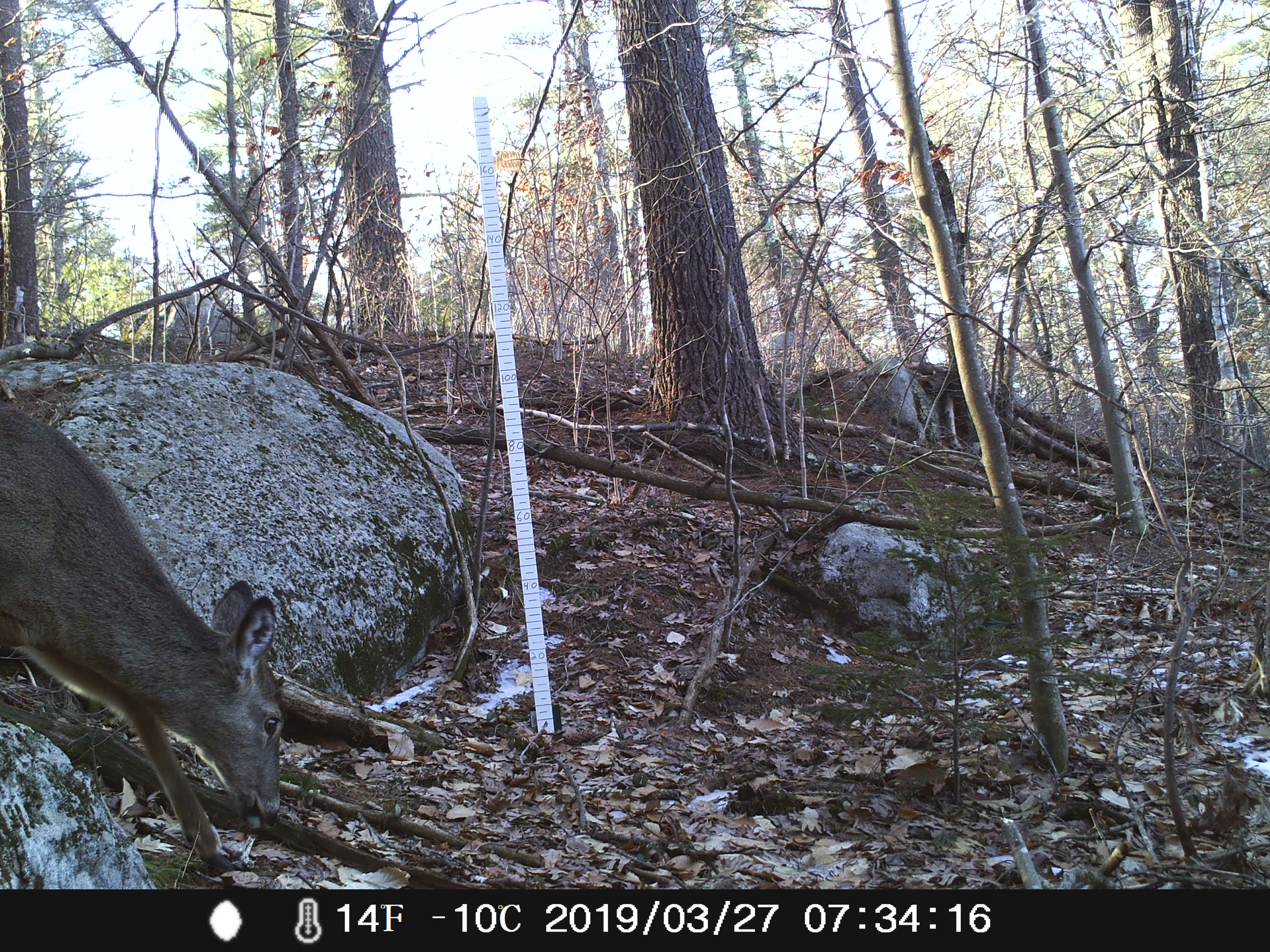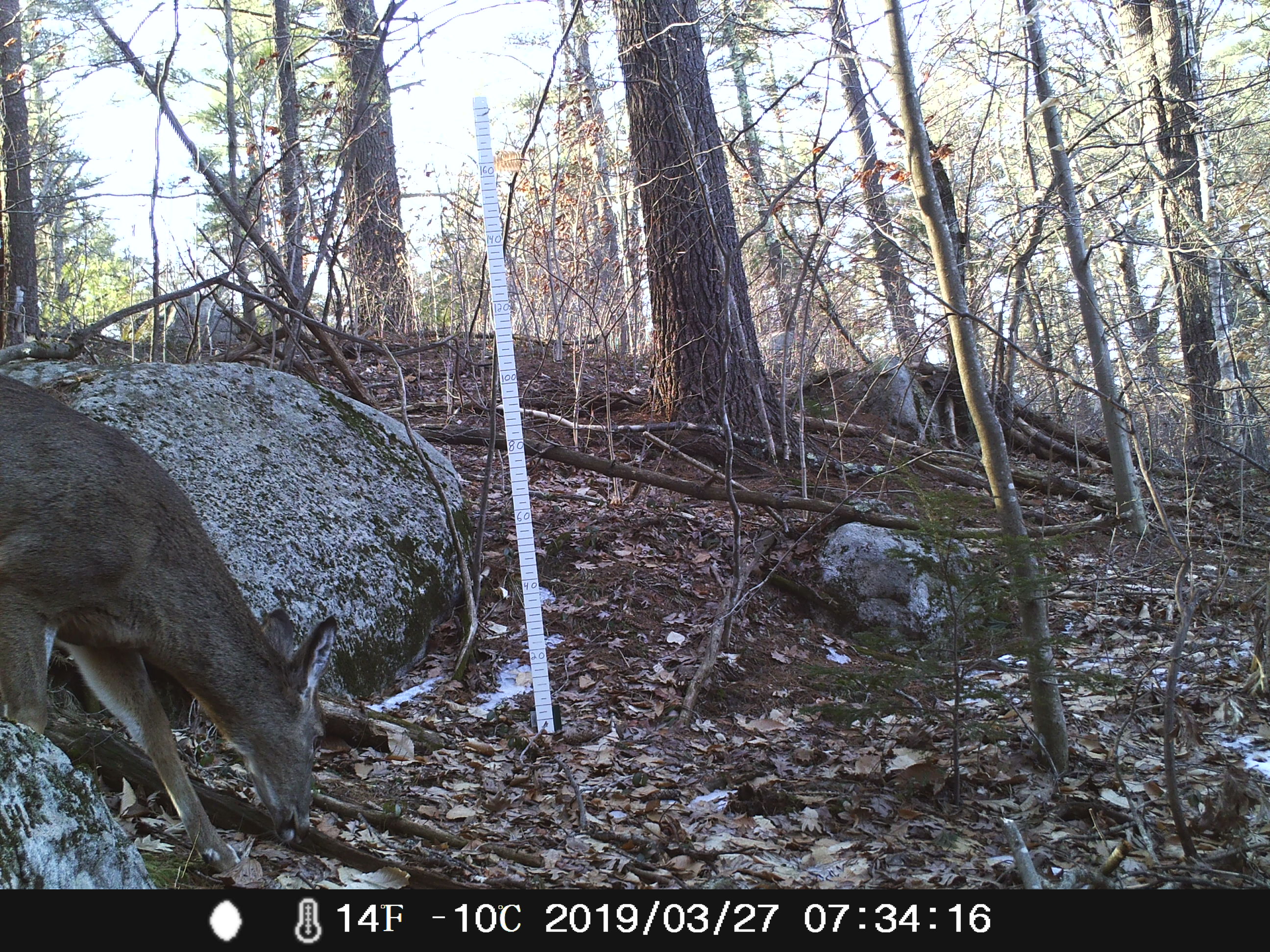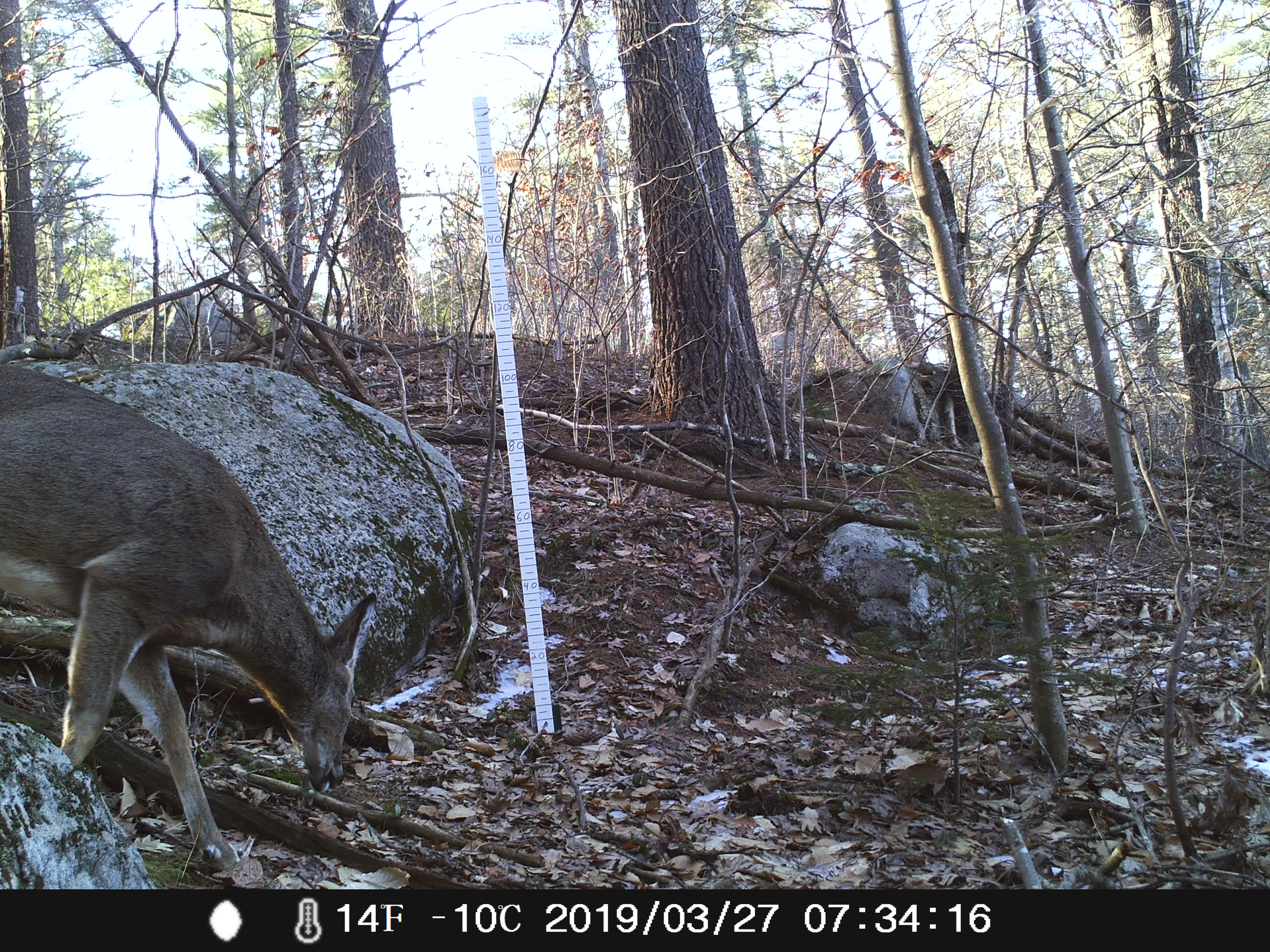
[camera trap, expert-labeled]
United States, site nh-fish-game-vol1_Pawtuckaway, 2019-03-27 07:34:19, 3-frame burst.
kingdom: Animalia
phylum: Chordata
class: Mammalia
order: Artiodactyla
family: Cervidae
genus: Odocoileus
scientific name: Odocoileus virginianus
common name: white-tailed deer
White-tailed deer (Odocoileus virginianus).